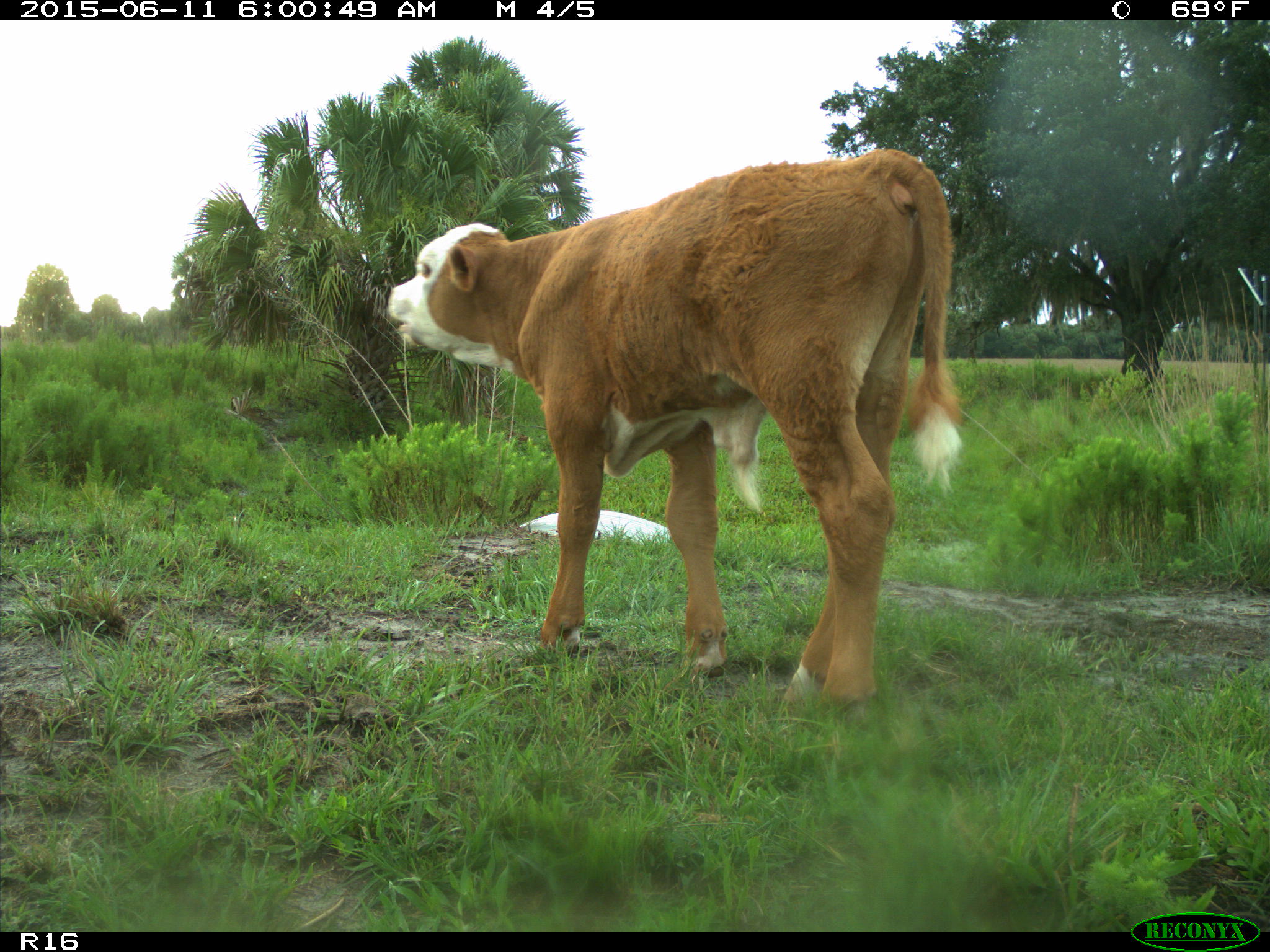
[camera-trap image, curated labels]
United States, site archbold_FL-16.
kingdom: Animalia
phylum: Chordata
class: Mammalia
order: Artiodactyla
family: Bovidae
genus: Bos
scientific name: Bos taurus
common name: domestic cow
Bos taurus (domestic cow).